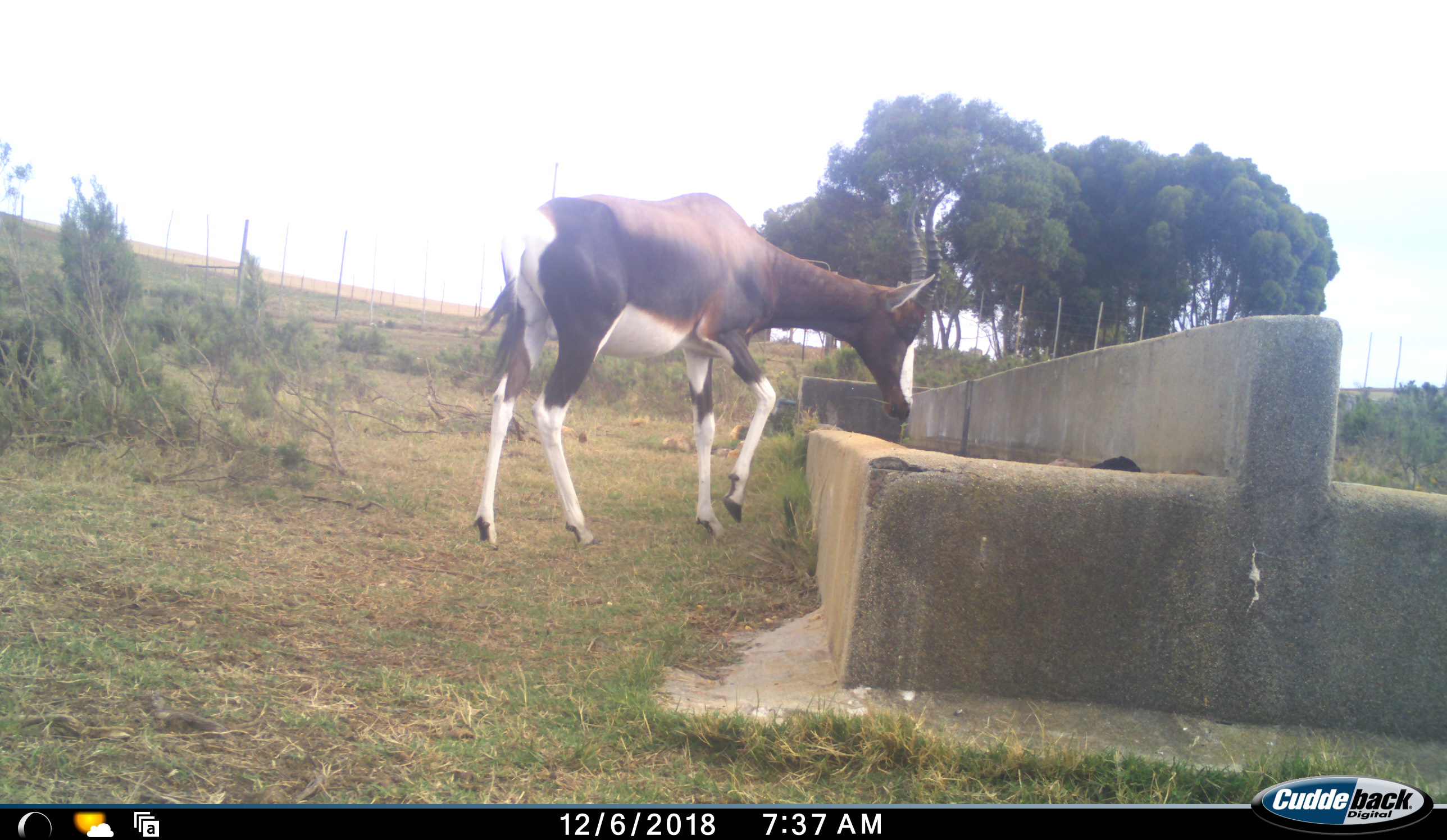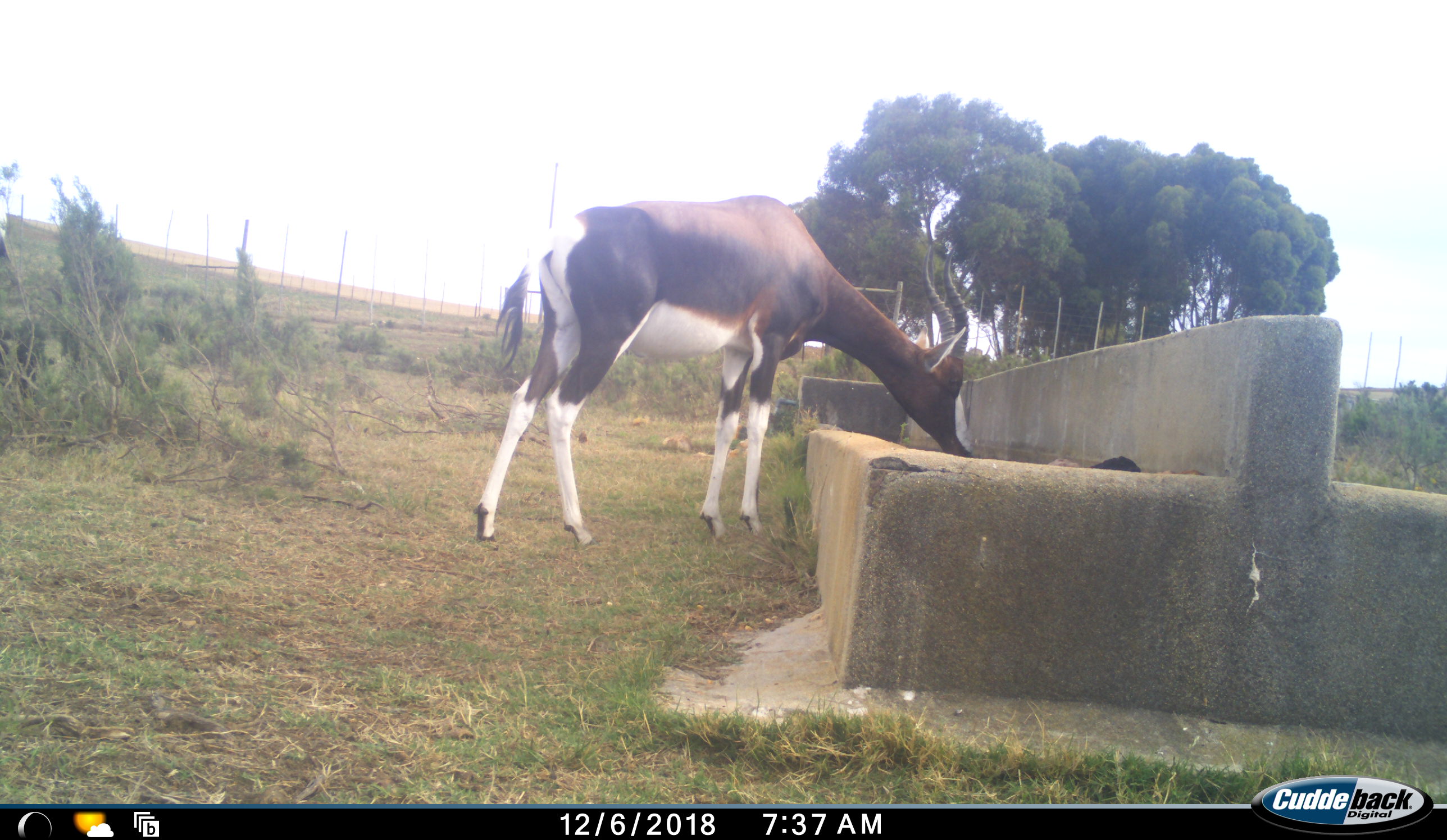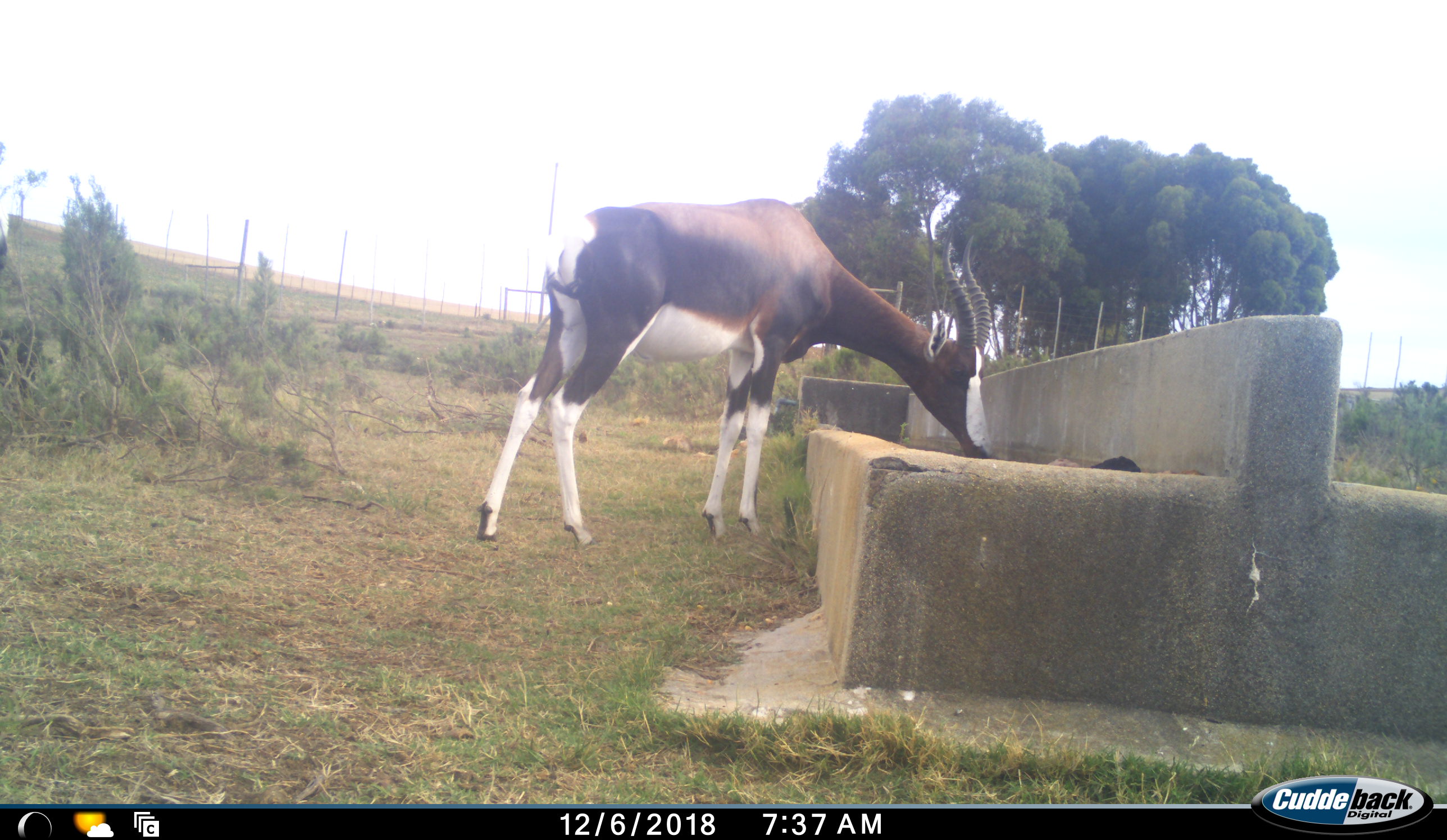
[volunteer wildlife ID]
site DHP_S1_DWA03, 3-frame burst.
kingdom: Animalia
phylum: Chordata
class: Mammalia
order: Artiodactyla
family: Bovidae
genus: Damaliscus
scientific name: Damaliscus pygargus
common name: bontebok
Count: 1.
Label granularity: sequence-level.